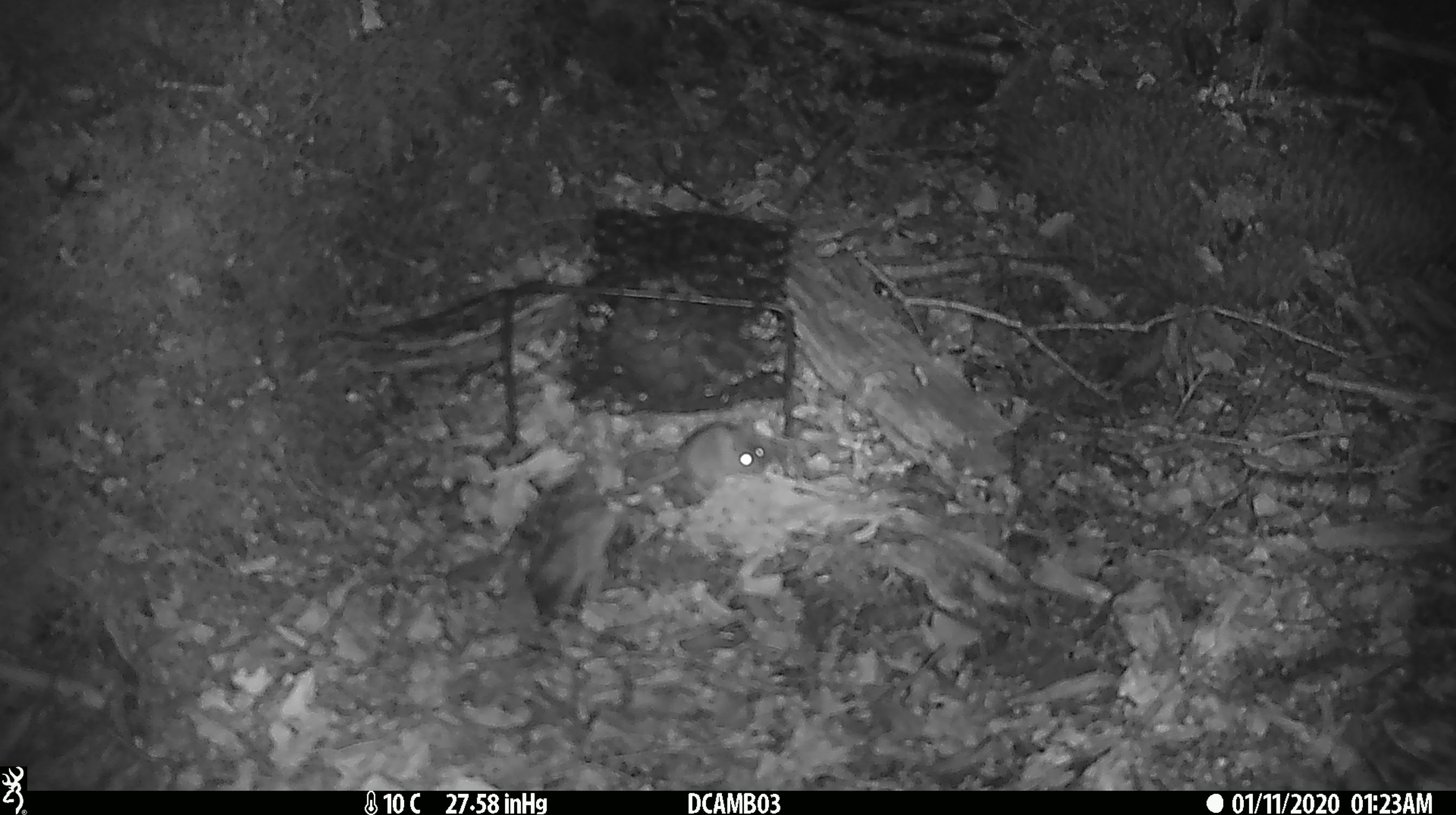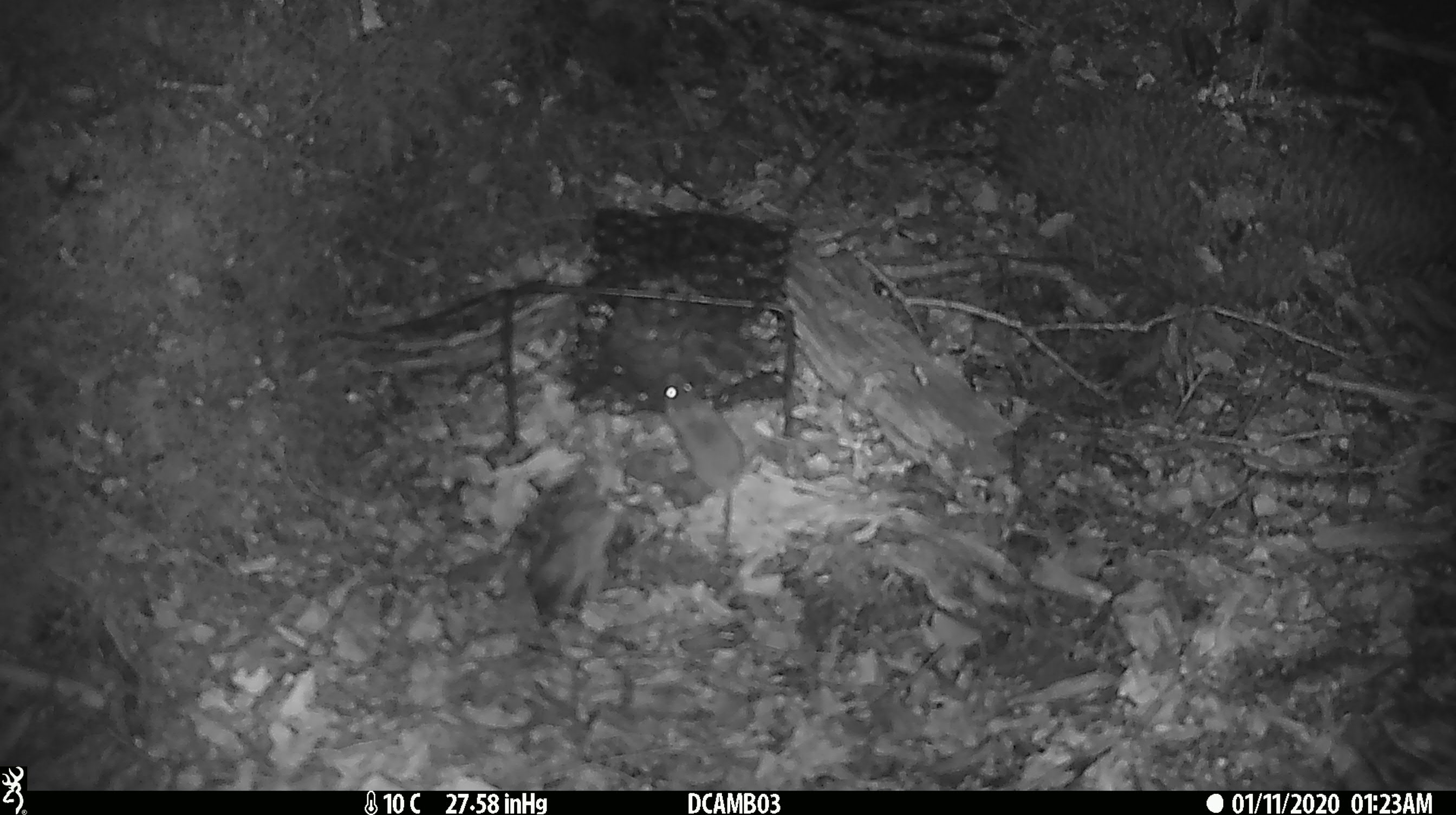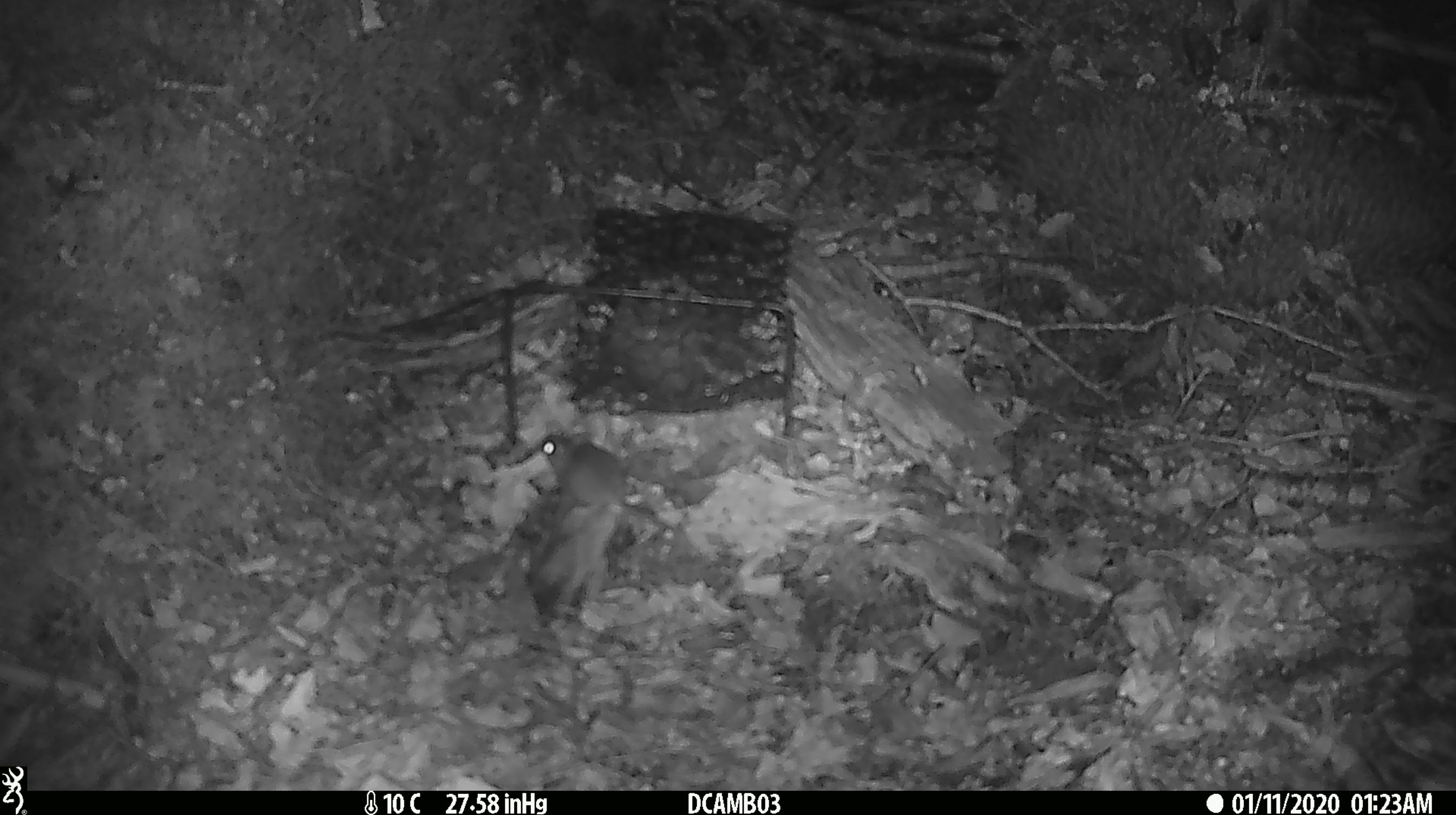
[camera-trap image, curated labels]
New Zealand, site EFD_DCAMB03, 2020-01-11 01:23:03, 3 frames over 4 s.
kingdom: Animalia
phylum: Chordata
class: Mammalia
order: Rodentia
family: Muridae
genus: Mus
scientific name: Mus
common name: mouse